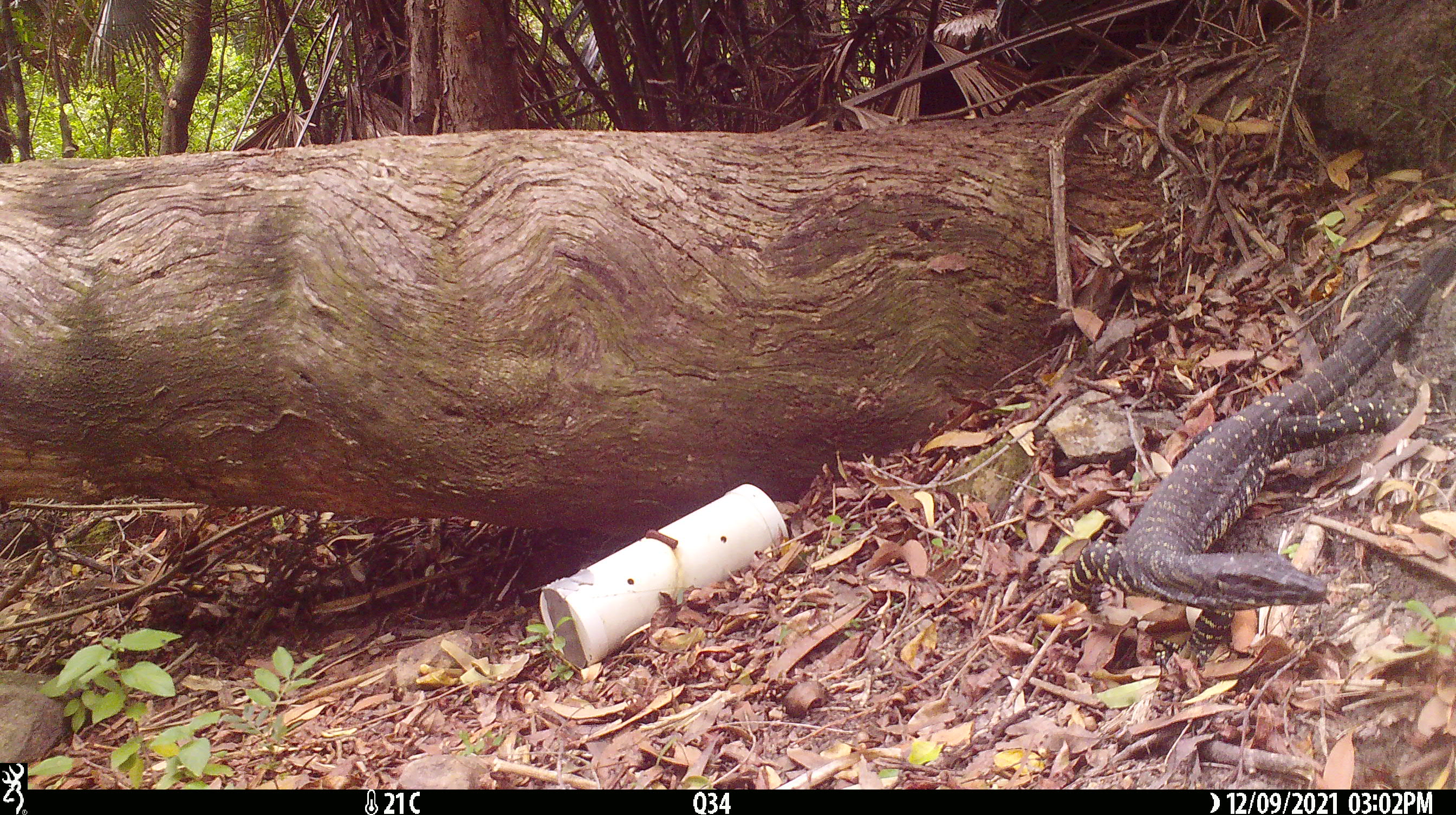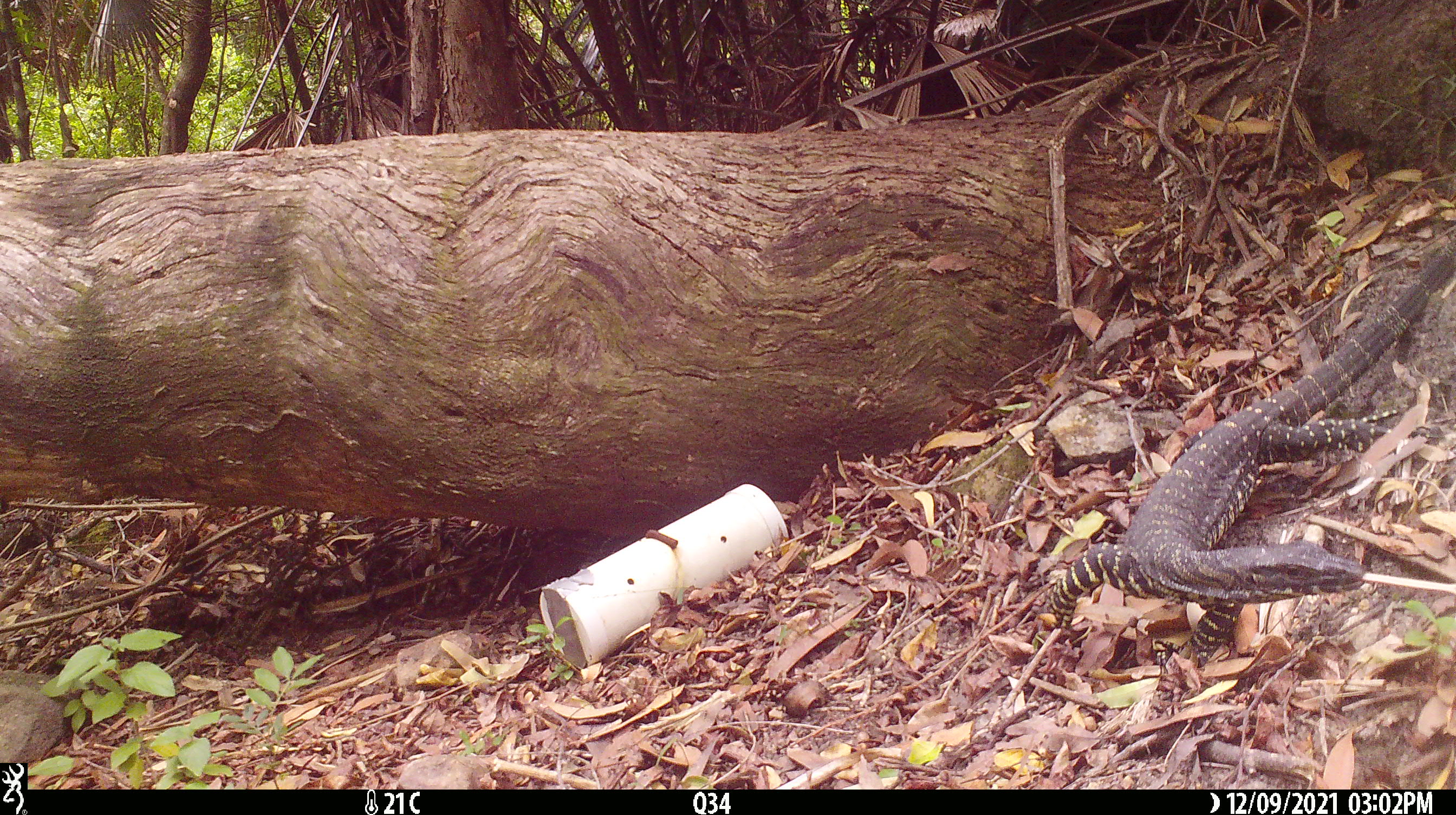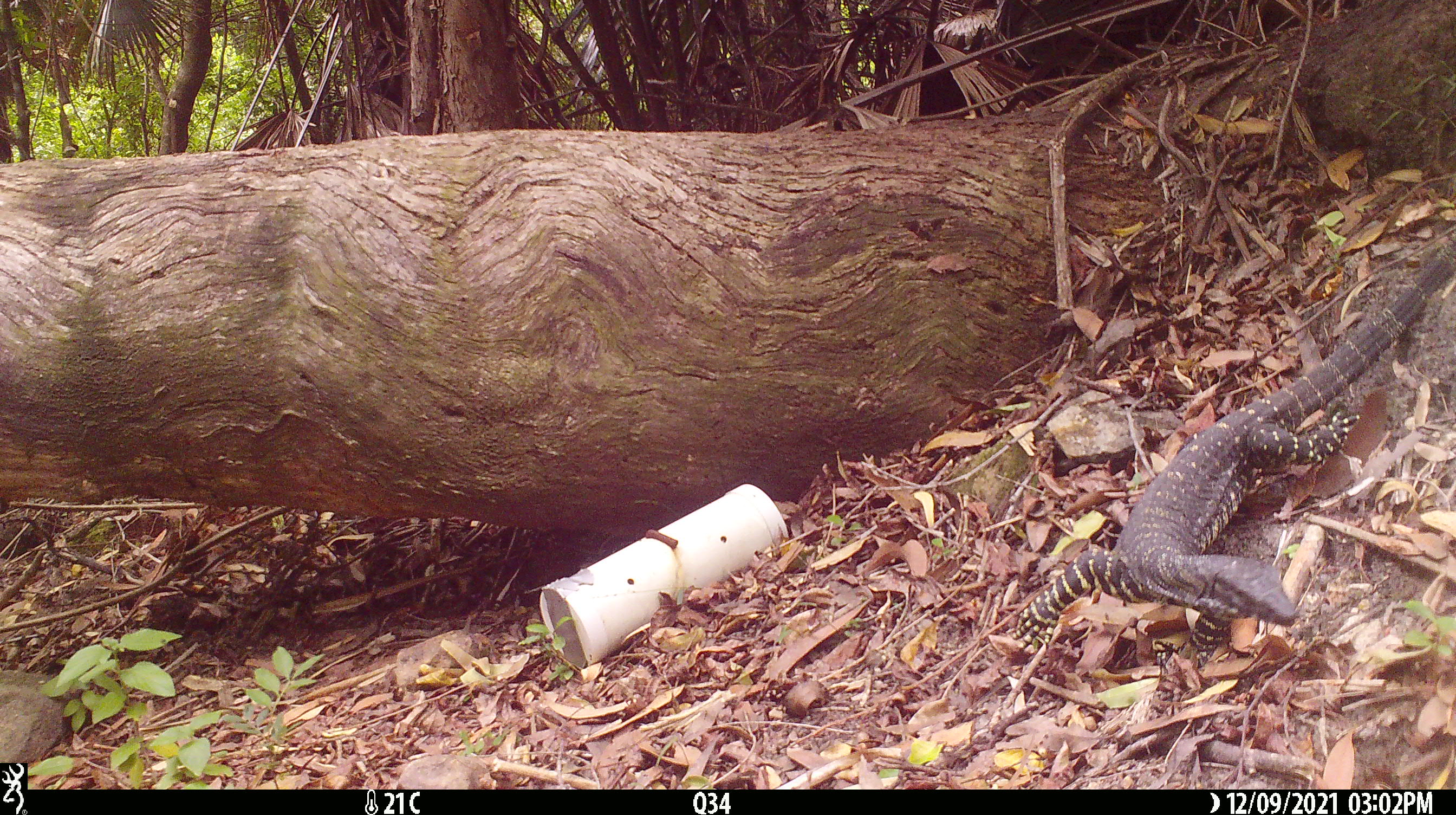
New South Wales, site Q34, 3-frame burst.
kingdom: Animalia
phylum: Chordata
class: Reptilia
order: Squamata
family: Varanidae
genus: Varanus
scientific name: Varanus varius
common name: lace monitor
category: goanna